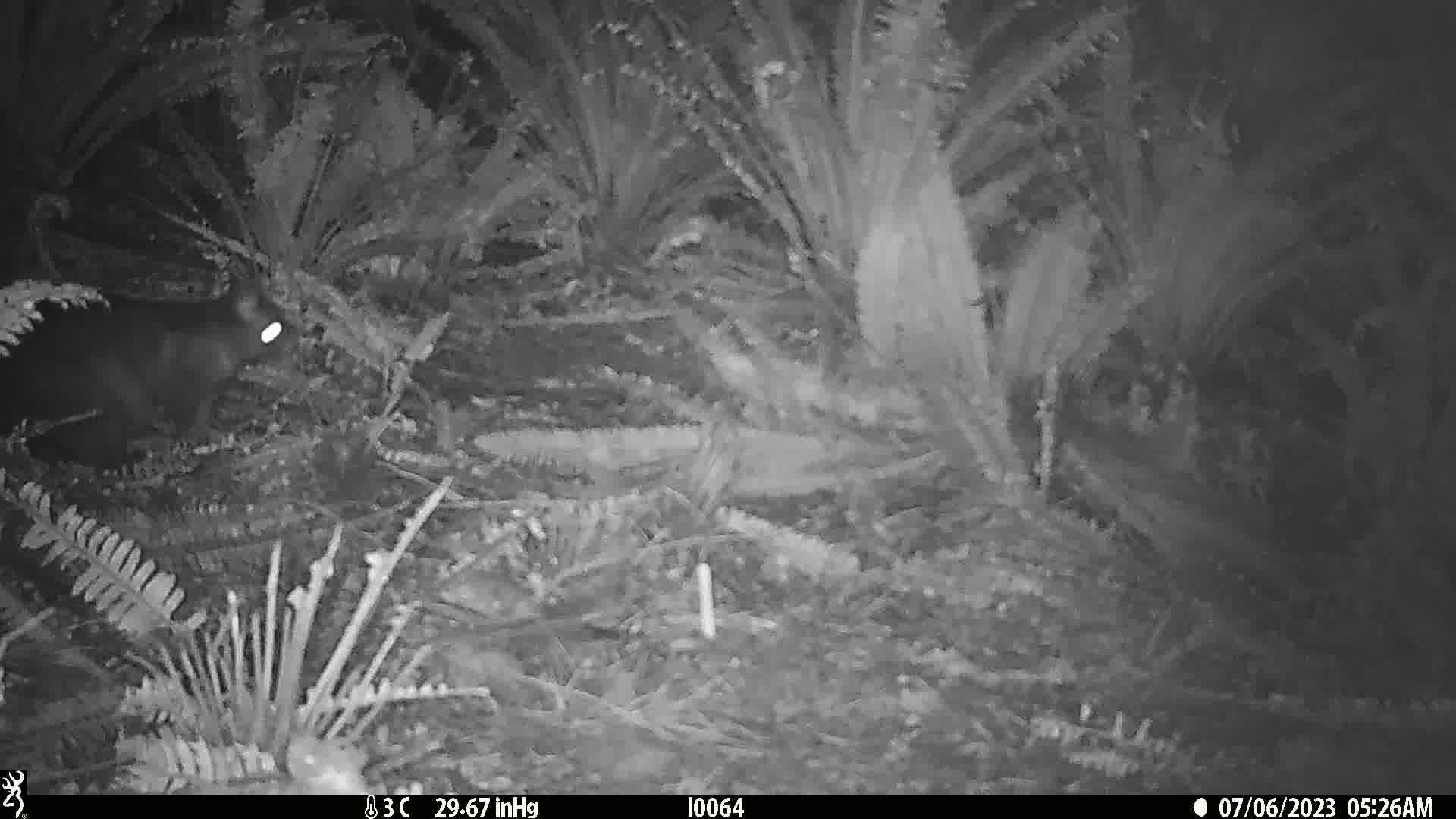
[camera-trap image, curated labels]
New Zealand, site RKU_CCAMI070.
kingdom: Animalia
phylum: Chordata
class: Mammalia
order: Diprotodontia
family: Phalangeridae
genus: Trichosurus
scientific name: Trichosurus vulpecula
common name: common brushtail possum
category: possum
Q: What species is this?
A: Possum (common brushtail possum) (Trichosurus vulpecula).